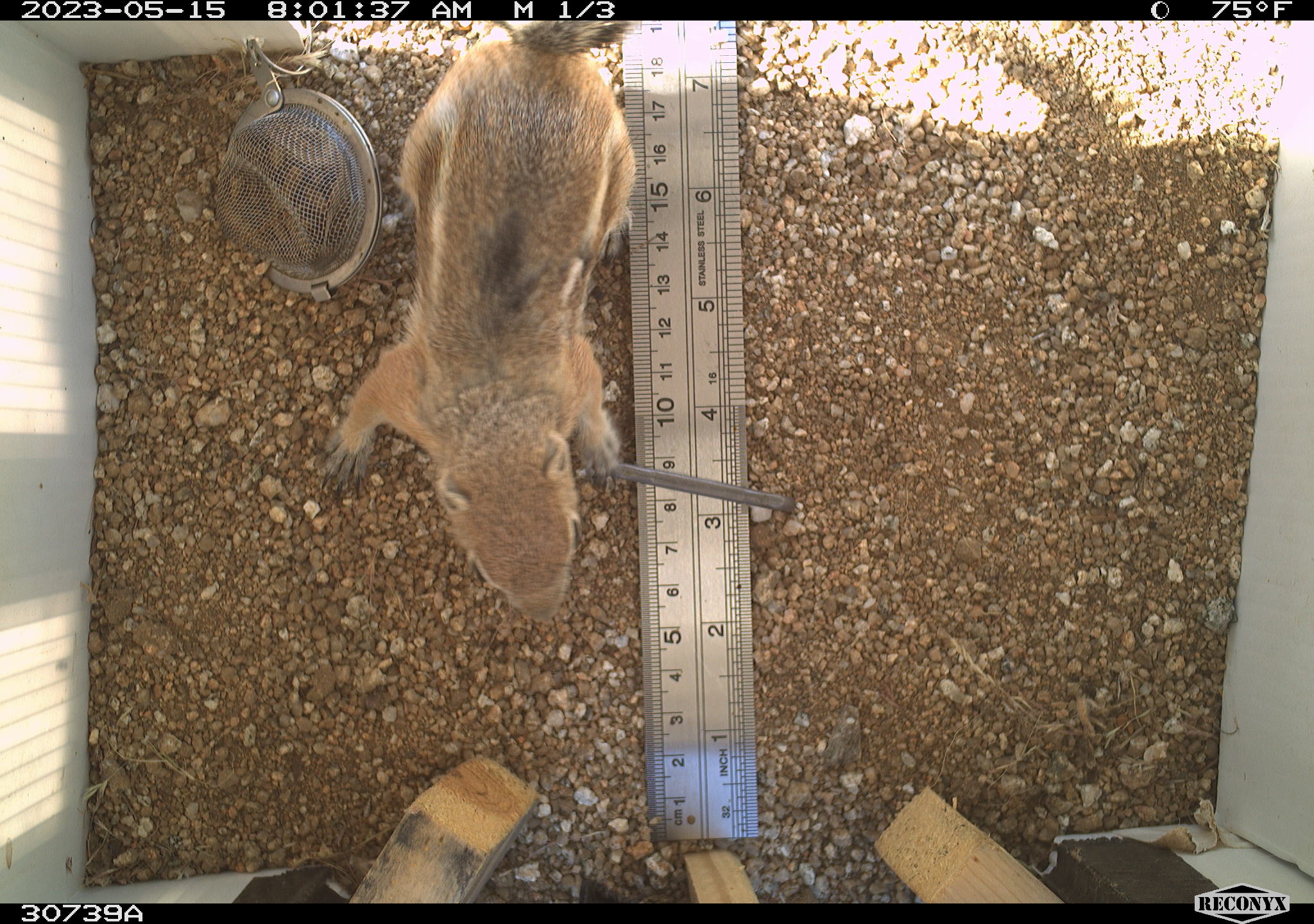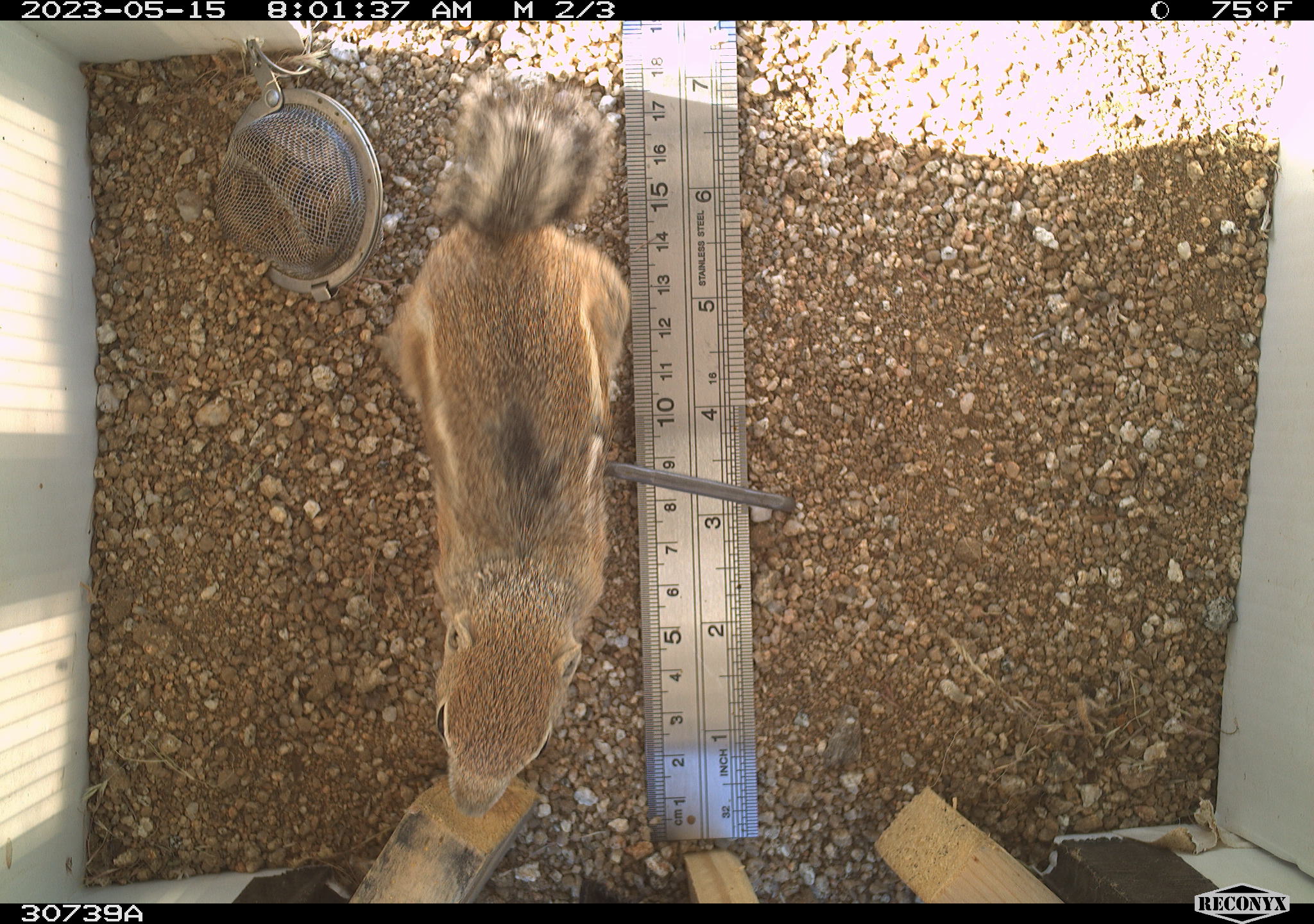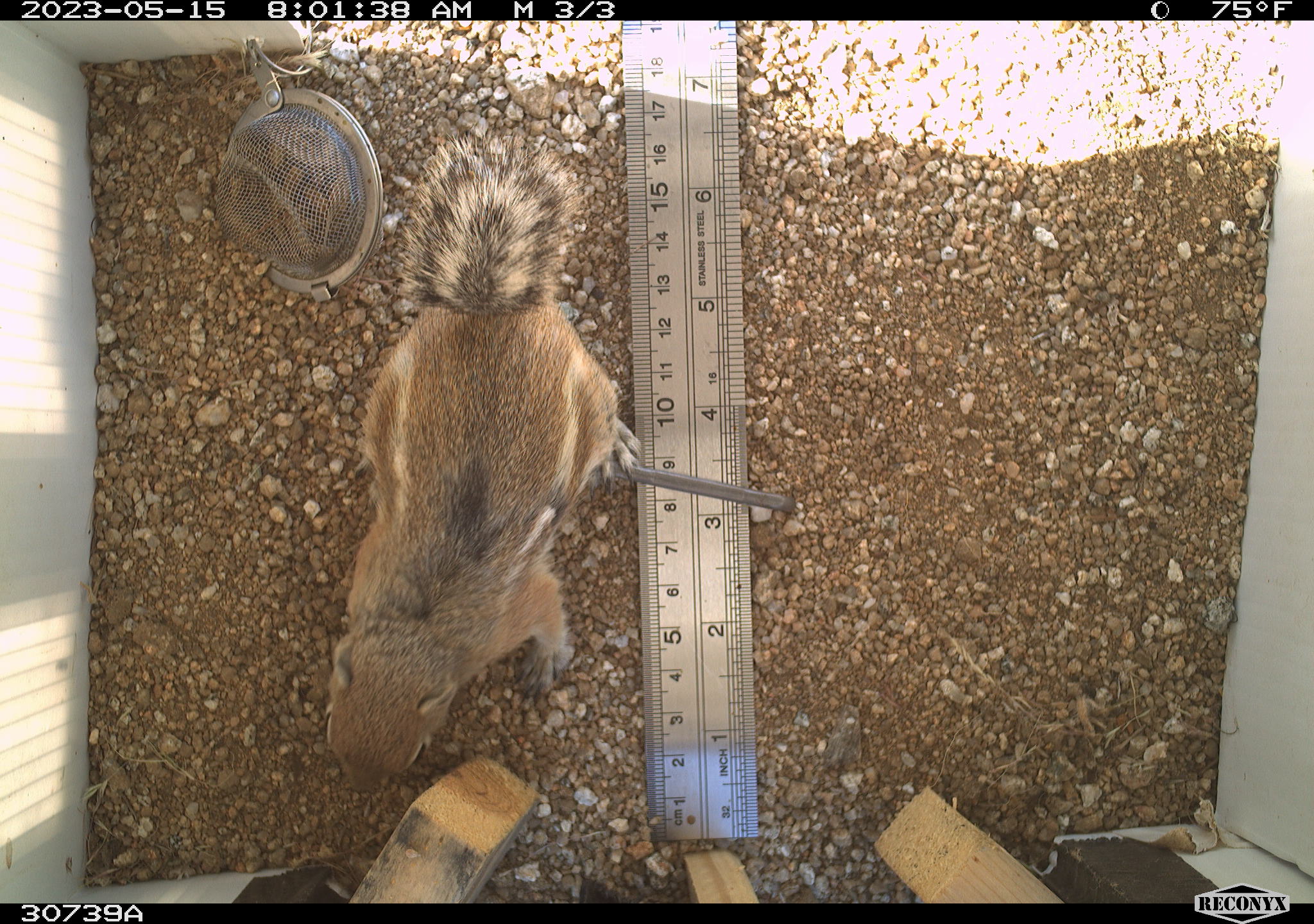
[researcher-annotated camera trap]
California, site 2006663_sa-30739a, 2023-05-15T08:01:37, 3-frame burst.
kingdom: Animalia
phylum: Chordata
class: Mammalia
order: Rodentia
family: Sciuridae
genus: Ammospermophilus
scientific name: Ammospermophilus leucurus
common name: white-tailed antelope squirrel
White-tailed antelope squirrel (Ammospermophilus leucurus).